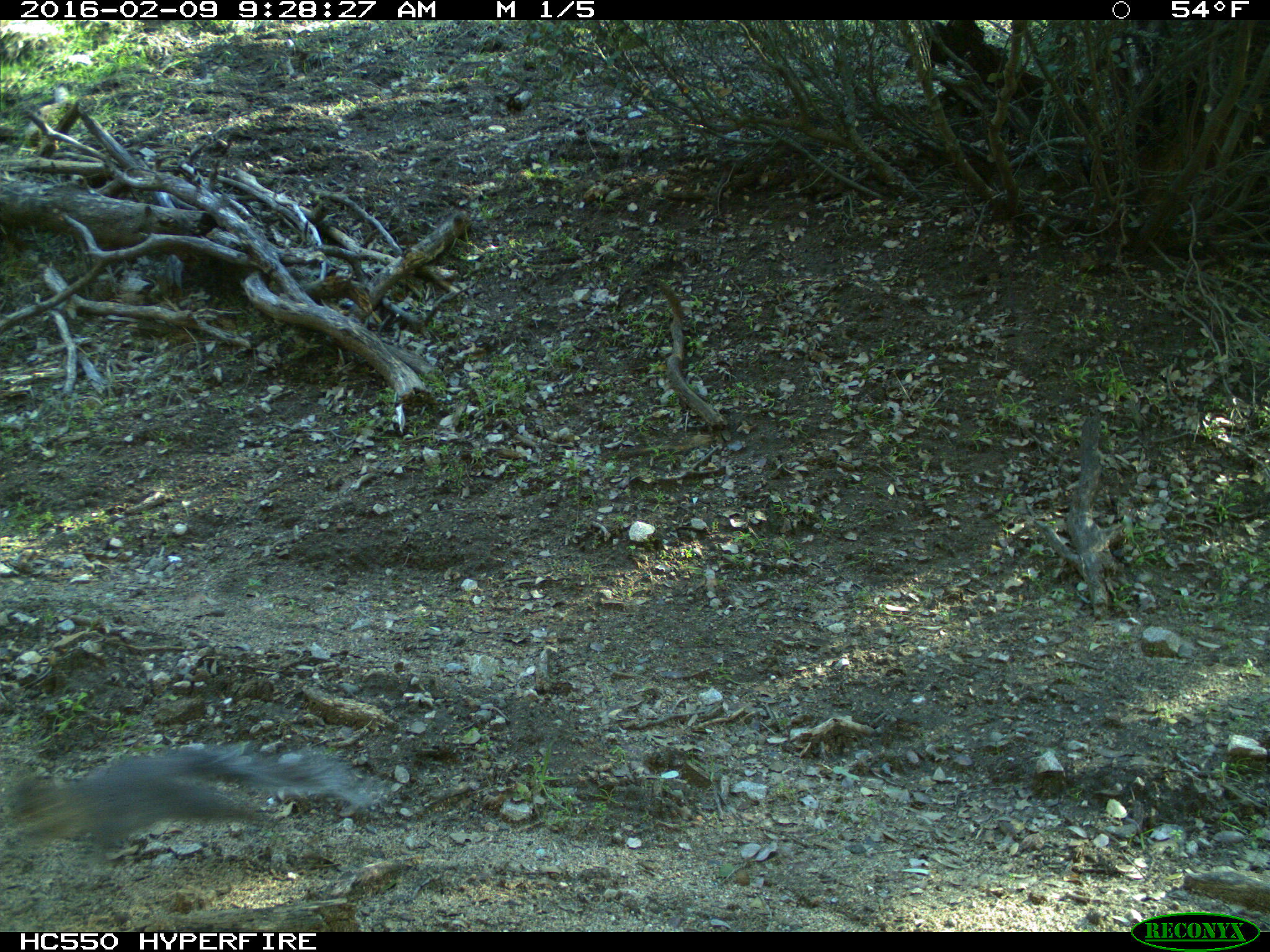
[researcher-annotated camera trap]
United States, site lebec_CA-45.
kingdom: Animalia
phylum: Chordata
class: Mammalia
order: Rodentia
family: Sciuridae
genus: Sciurus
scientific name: Sciurus carolinensis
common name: eastern gray squirrel